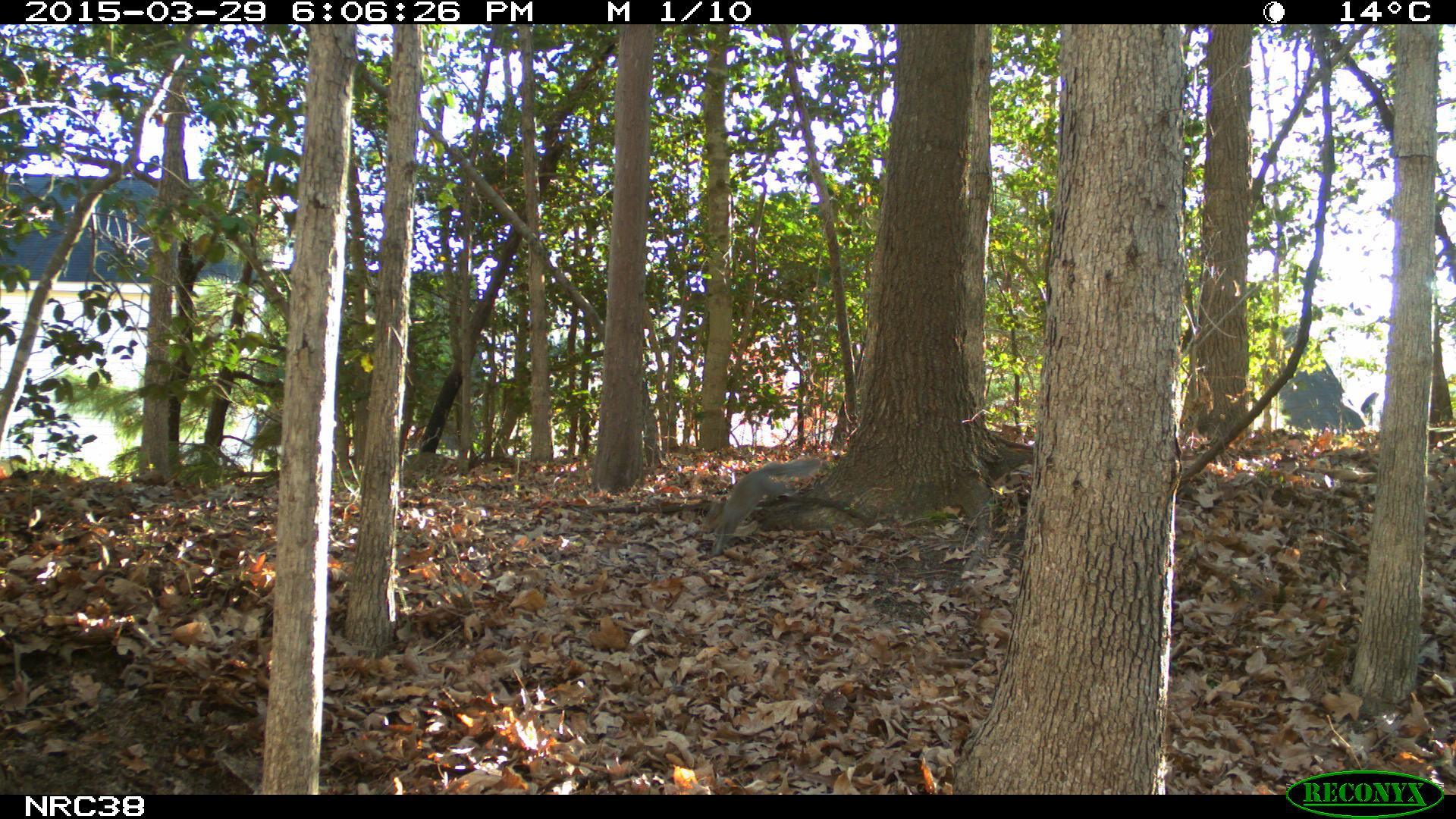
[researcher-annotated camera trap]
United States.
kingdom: Animalia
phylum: Chordata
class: Mammalia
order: Rodentia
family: Sciuridae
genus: Sciurus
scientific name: Sciurus carolinensis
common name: eastern gray squirrel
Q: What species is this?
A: Eastern Gray Squirrel (Sciurus carolinensis).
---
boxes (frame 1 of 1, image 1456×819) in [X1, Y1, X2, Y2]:
Eastern Gray Squirrel: [698, 451, 829, 545]